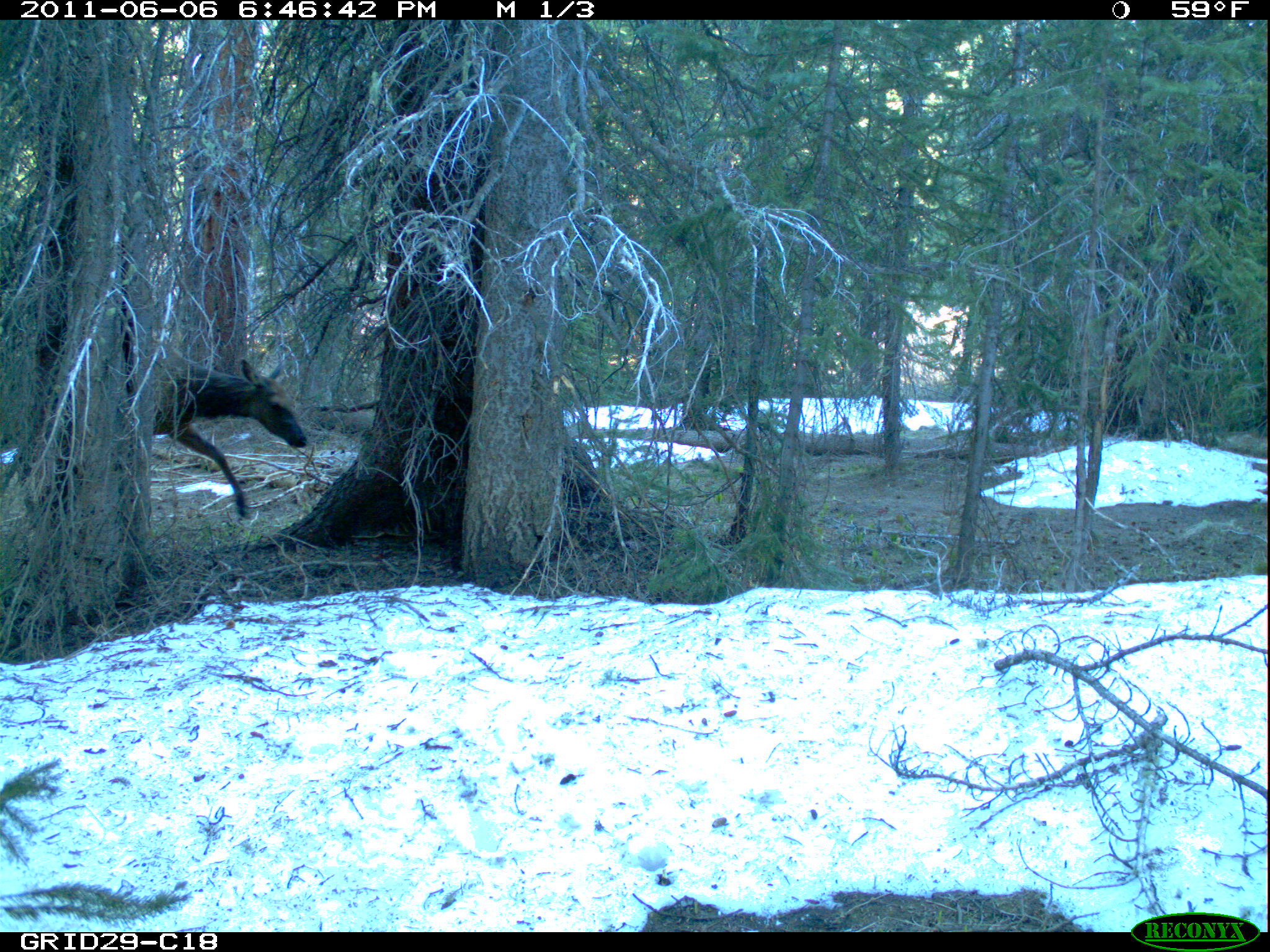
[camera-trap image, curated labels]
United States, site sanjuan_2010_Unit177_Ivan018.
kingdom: Animalia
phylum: Chordata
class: Mammalia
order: Artiodactyla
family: Cervidae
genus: Cervus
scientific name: Cervus elaphus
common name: red deer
Cervus elaphus (red deer).